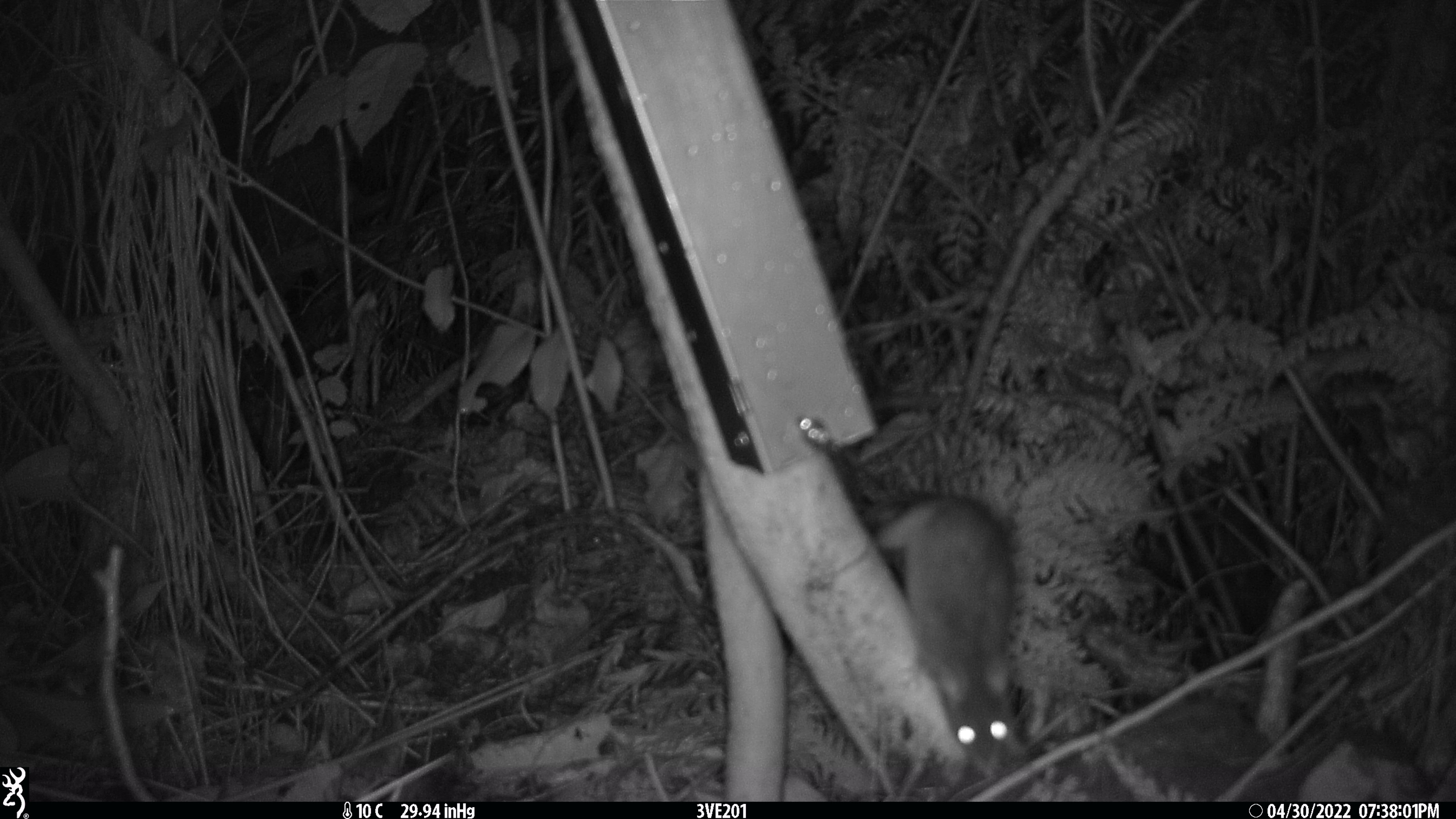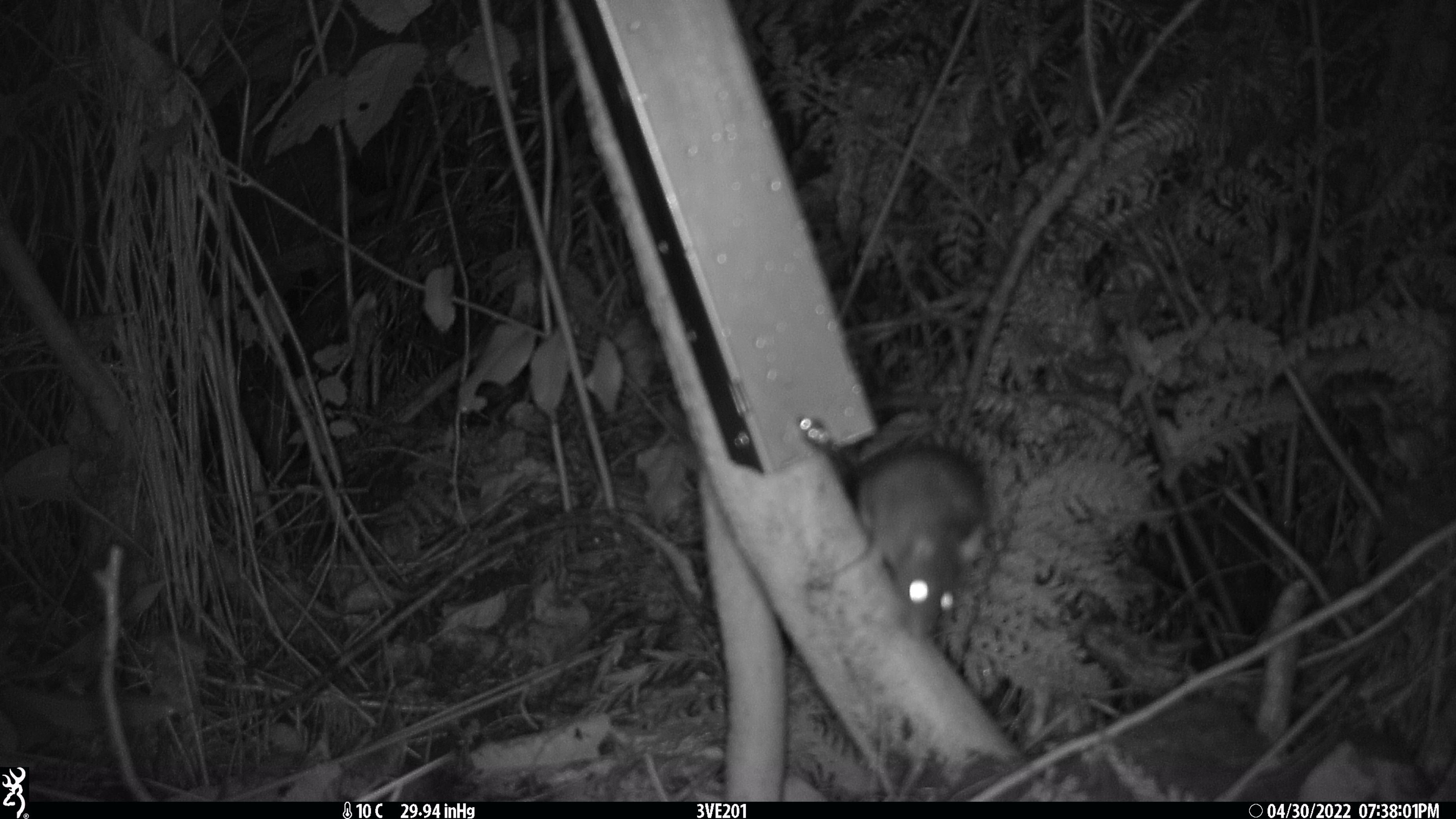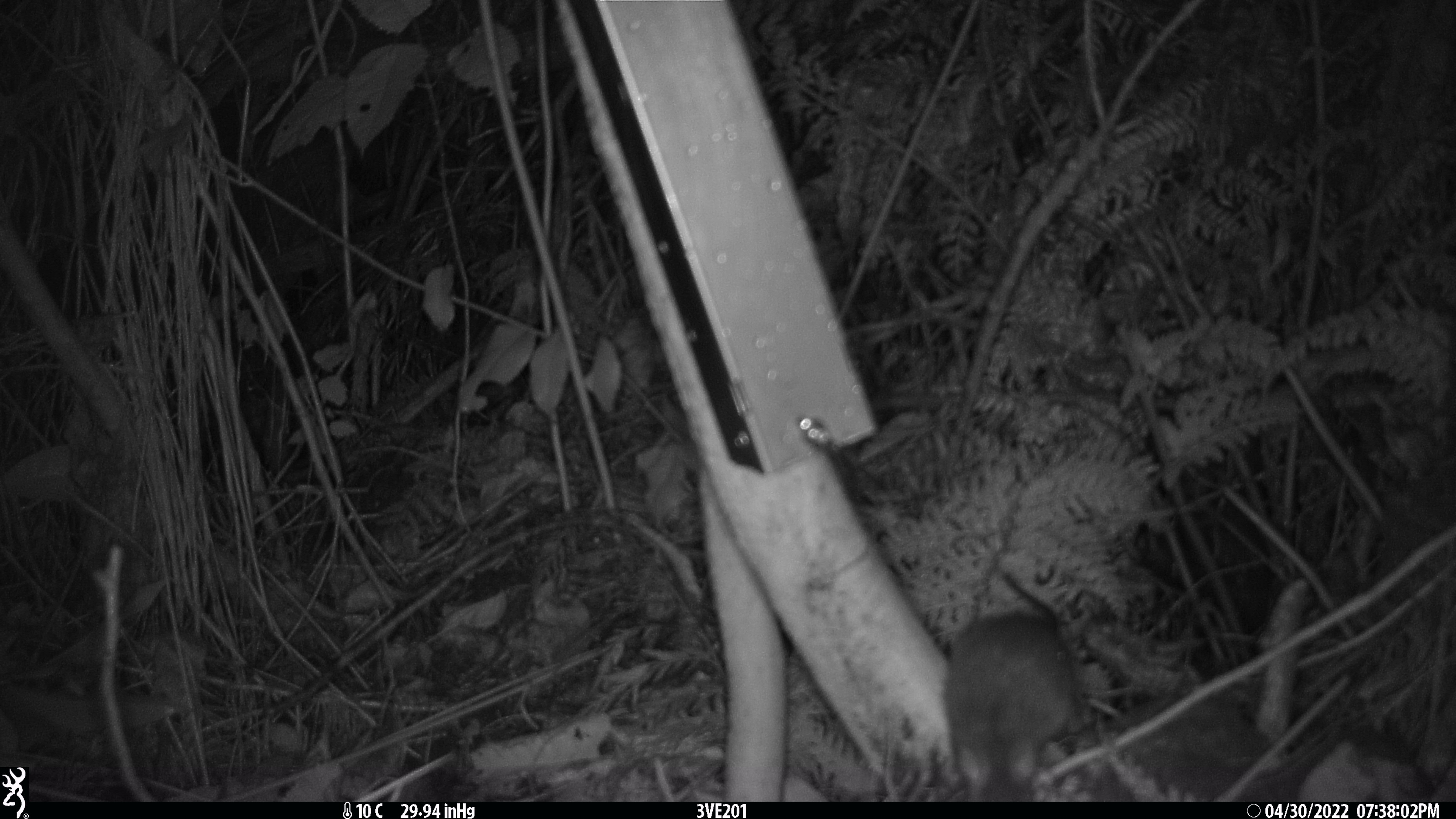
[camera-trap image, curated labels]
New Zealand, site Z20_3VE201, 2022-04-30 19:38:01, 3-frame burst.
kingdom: Animalia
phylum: Chordata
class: Mammalia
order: Rodentia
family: Muridae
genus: Rattus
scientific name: Rattus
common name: rat